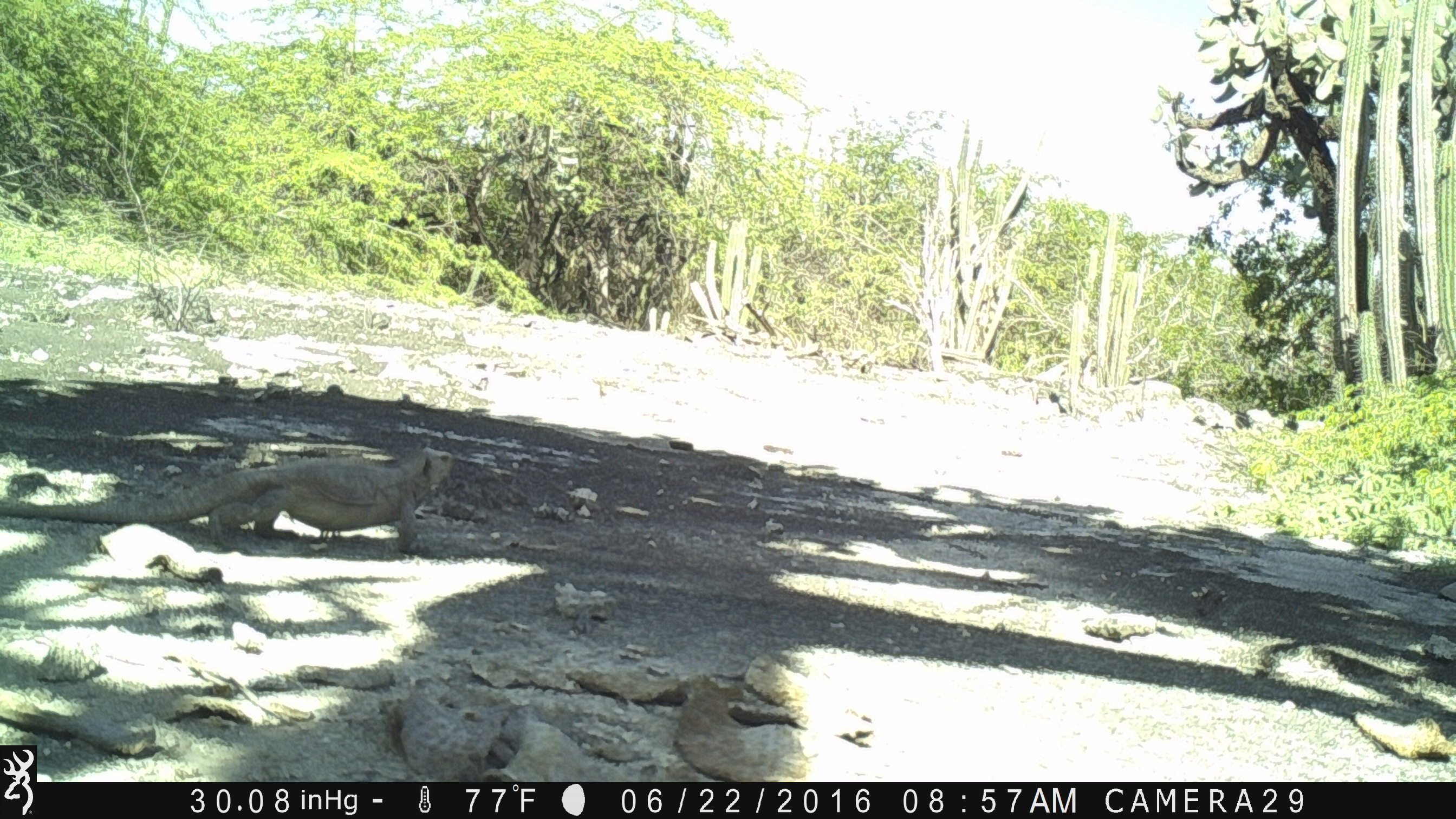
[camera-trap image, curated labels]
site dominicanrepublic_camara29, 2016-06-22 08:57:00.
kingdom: Animalia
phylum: Chordata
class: Reptilia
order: Squamata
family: Iguanidae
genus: Iguana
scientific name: Iguana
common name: typical iguanas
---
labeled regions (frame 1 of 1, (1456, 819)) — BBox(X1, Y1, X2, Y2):
iguana: BBox(0, 438, 463, 555)